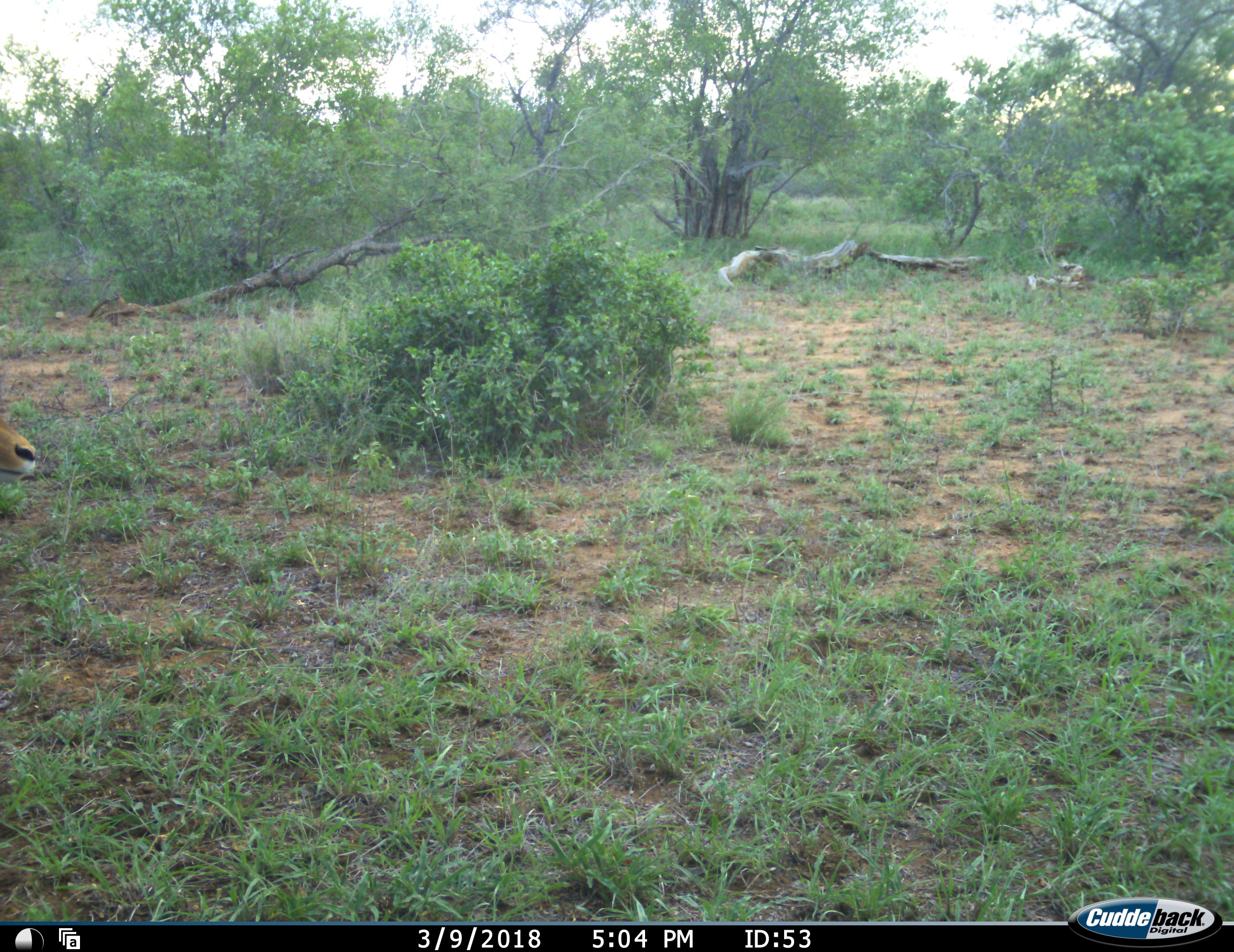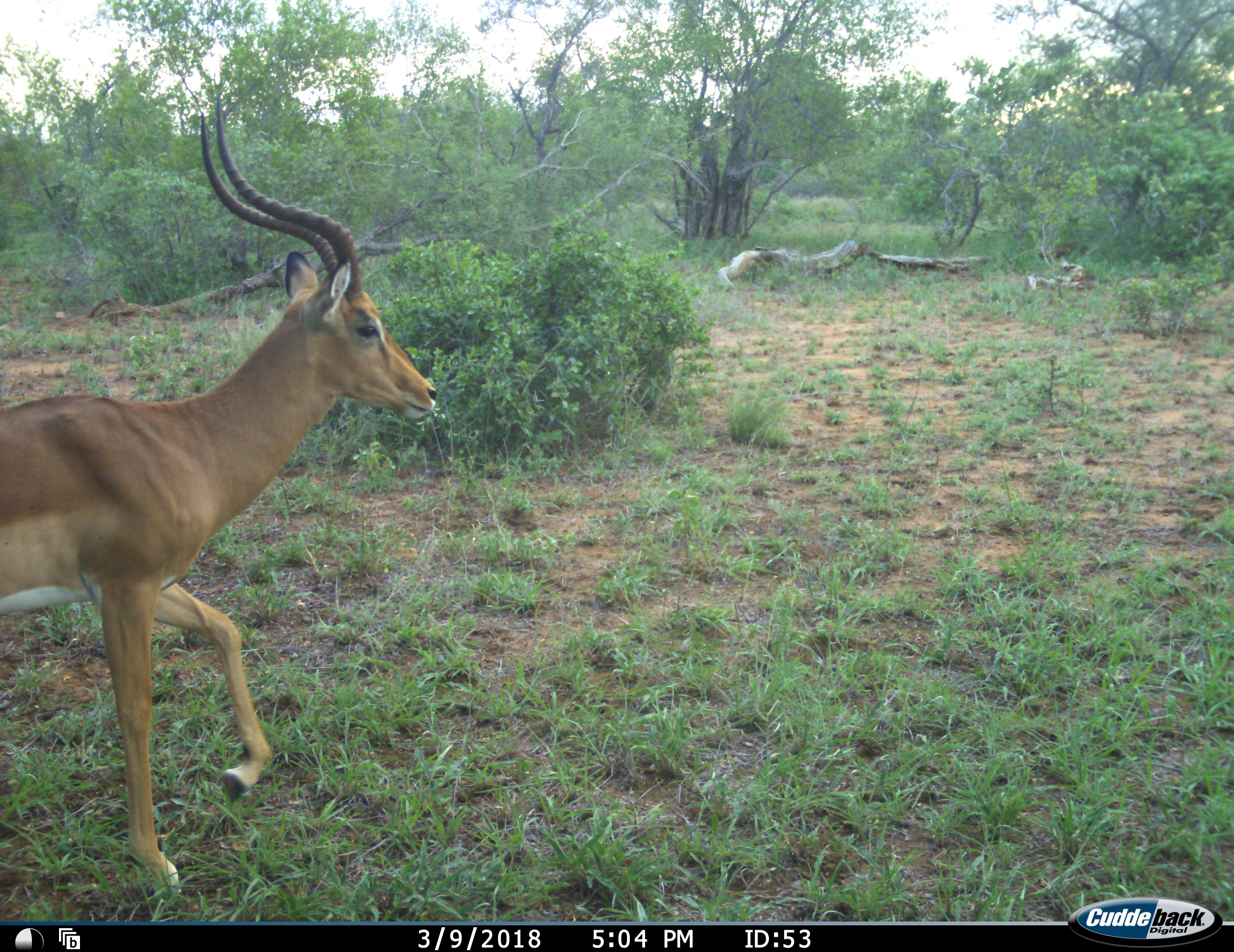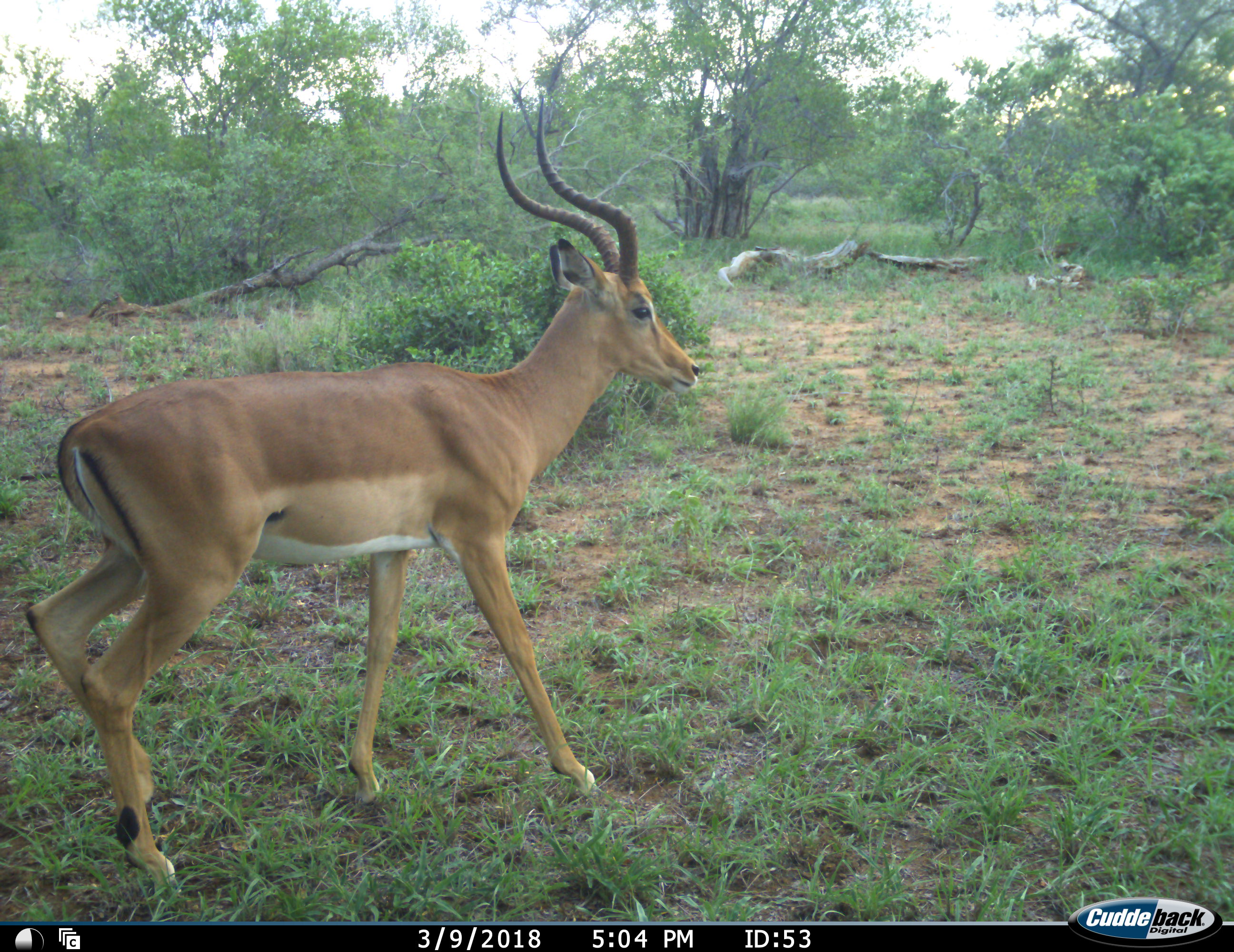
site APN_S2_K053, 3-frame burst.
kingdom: Animalia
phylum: Chordata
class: Mammalia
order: Artiodactyla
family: Bovidae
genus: Aepyceros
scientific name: Aepyceros melampus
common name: impala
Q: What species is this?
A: Impala (Aepyceros melampus).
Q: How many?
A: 1.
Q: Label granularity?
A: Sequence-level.